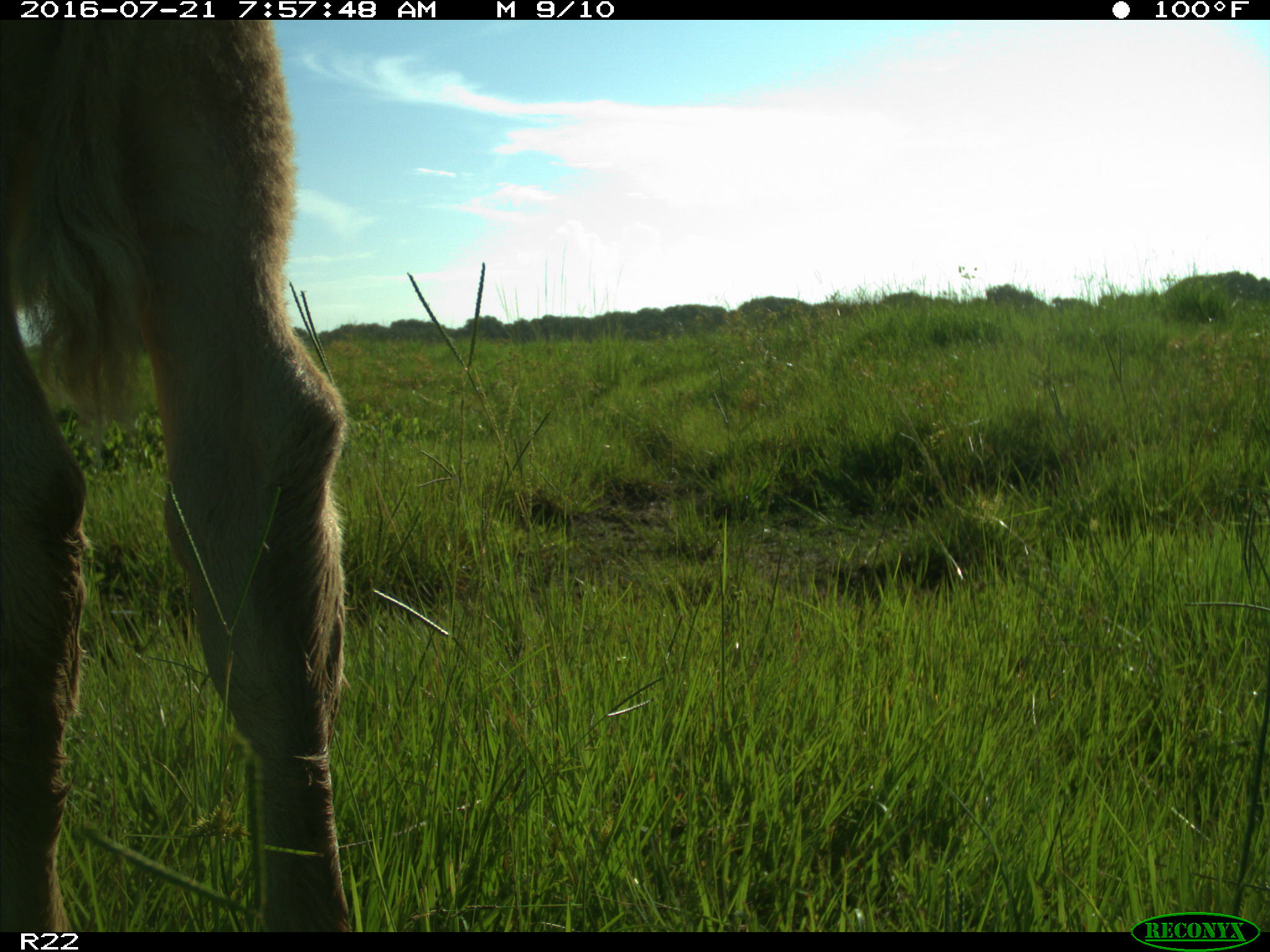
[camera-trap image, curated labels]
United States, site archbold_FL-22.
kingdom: Animalia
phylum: Chordata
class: Mammalia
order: Artiodactyla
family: Bovidae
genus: Bos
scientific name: Bos taurus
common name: domestic cow